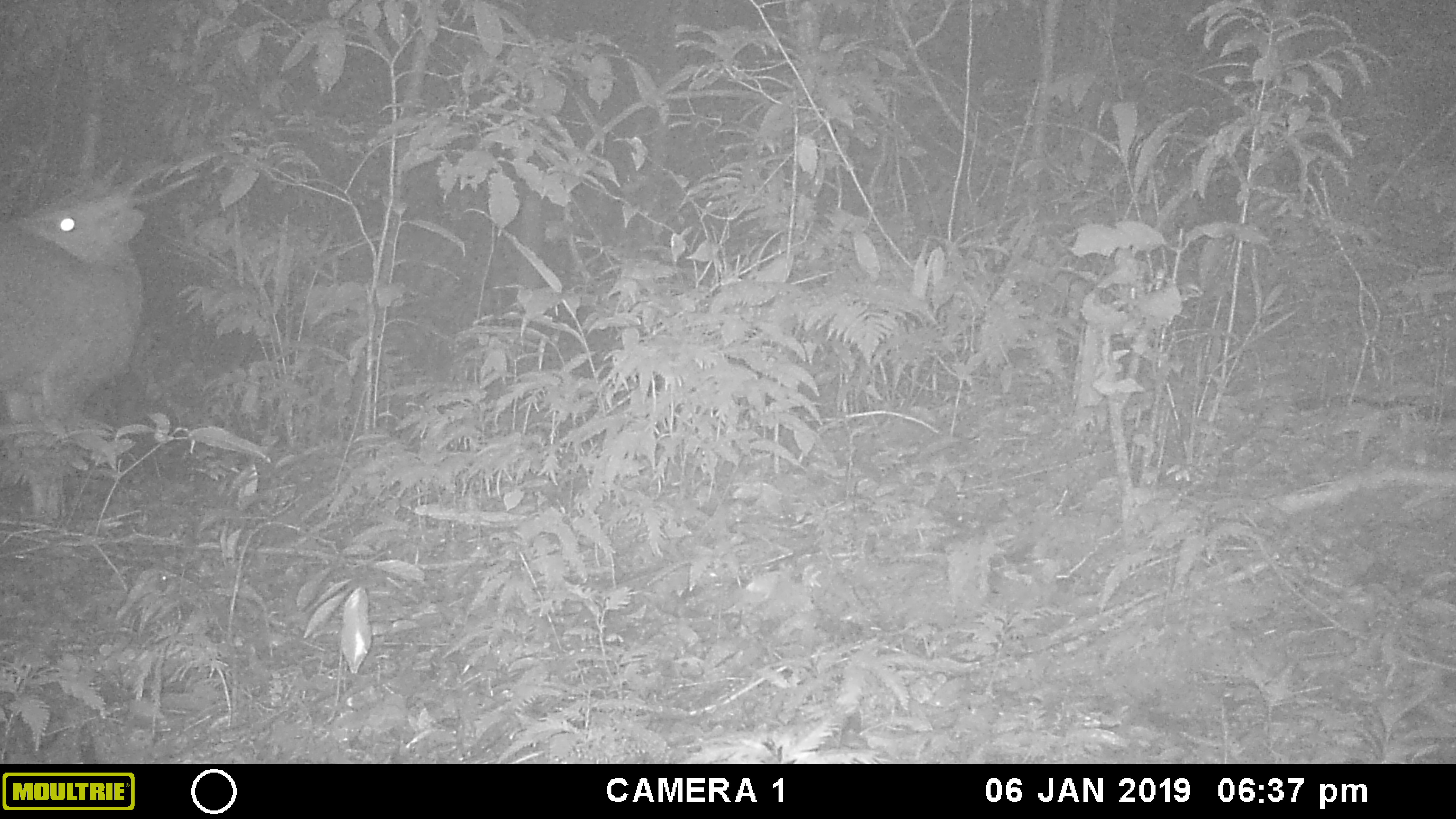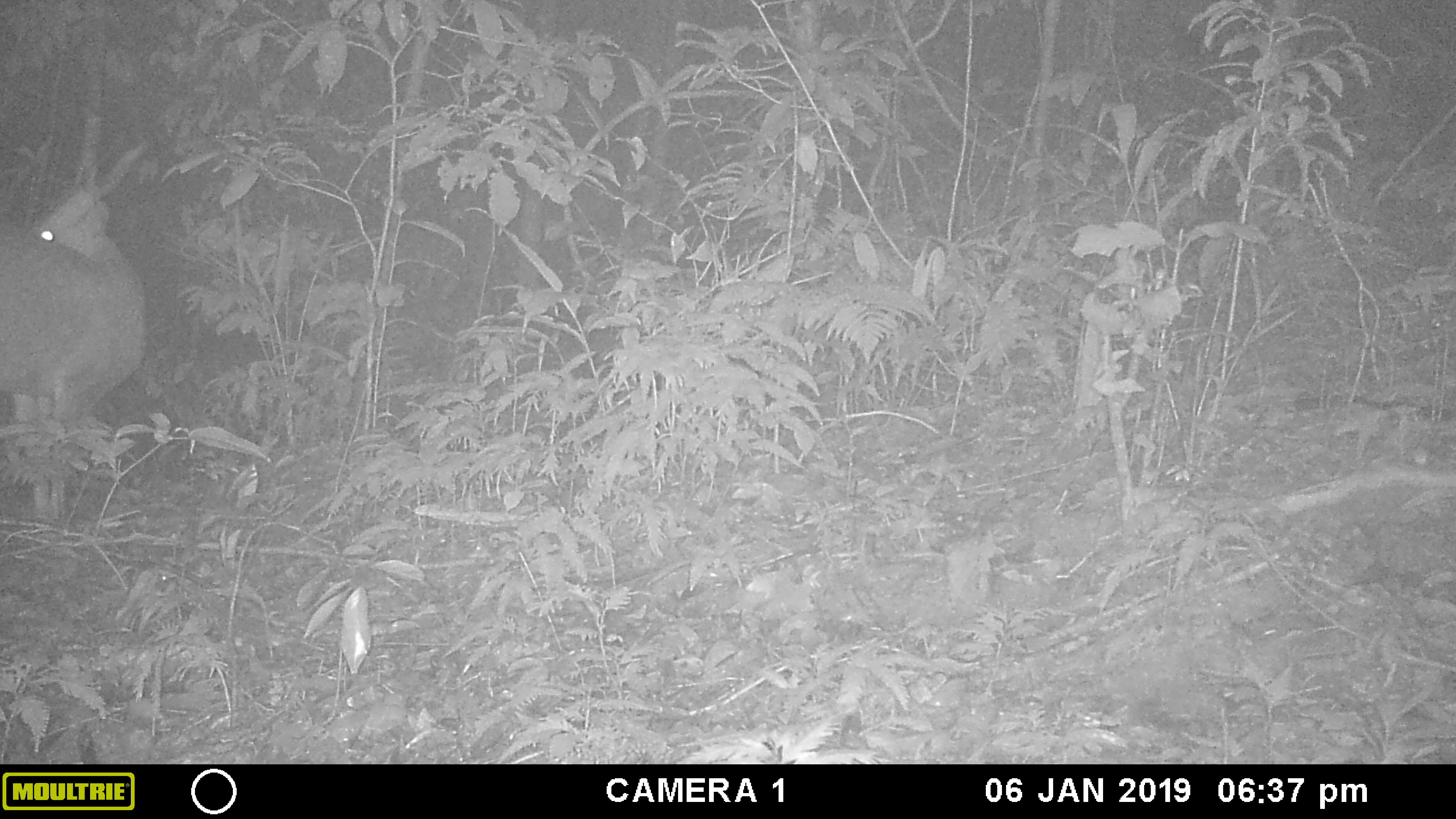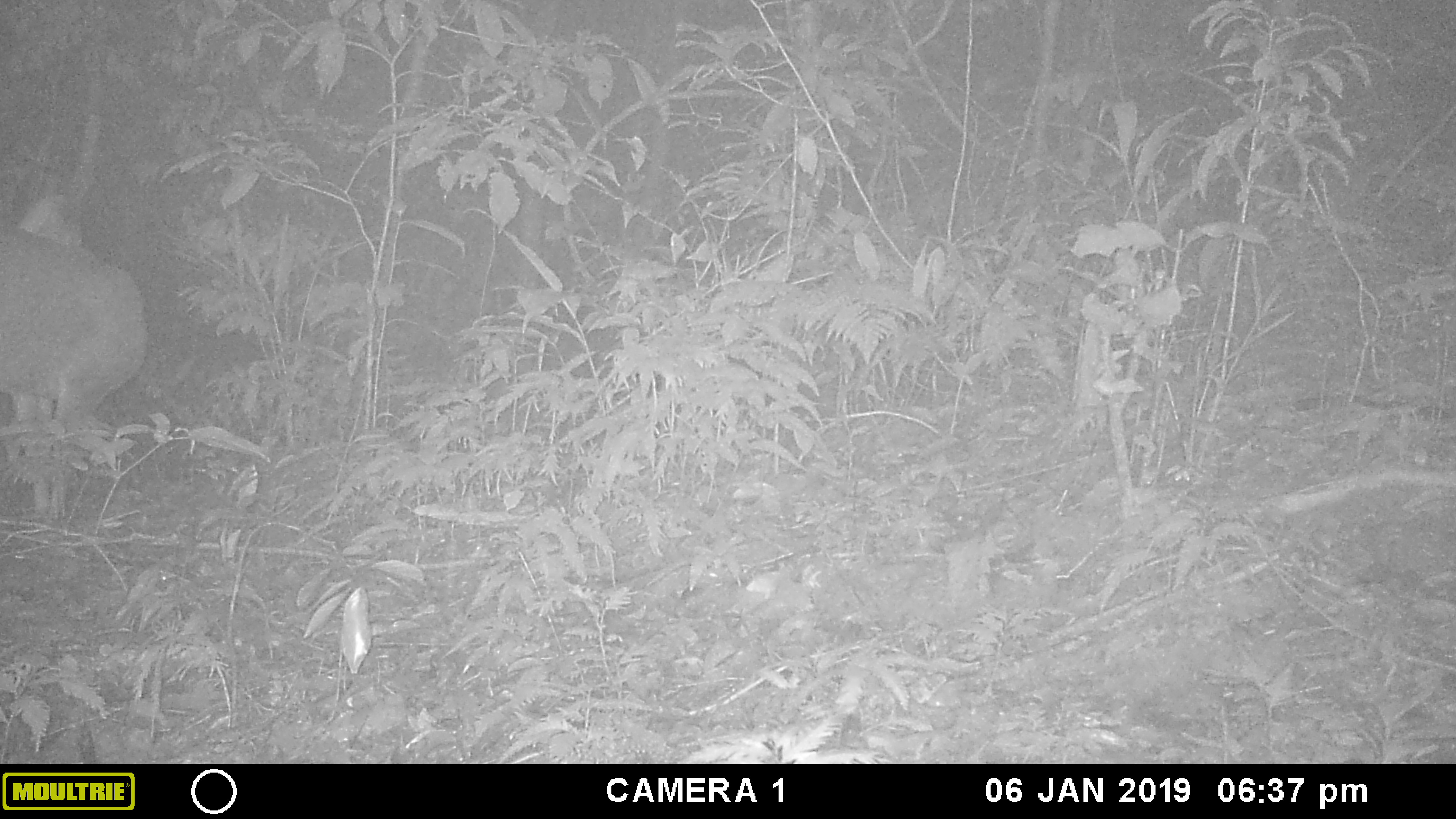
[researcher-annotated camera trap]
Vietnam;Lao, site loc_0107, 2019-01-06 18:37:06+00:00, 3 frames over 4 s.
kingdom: Animalia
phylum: Chordata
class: Mammalia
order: Artiodactyla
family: Cervidae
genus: Muntiacus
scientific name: Muntiacus vuquangensis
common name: large-antlered muntjac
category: large antlered muntjac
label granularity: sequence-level